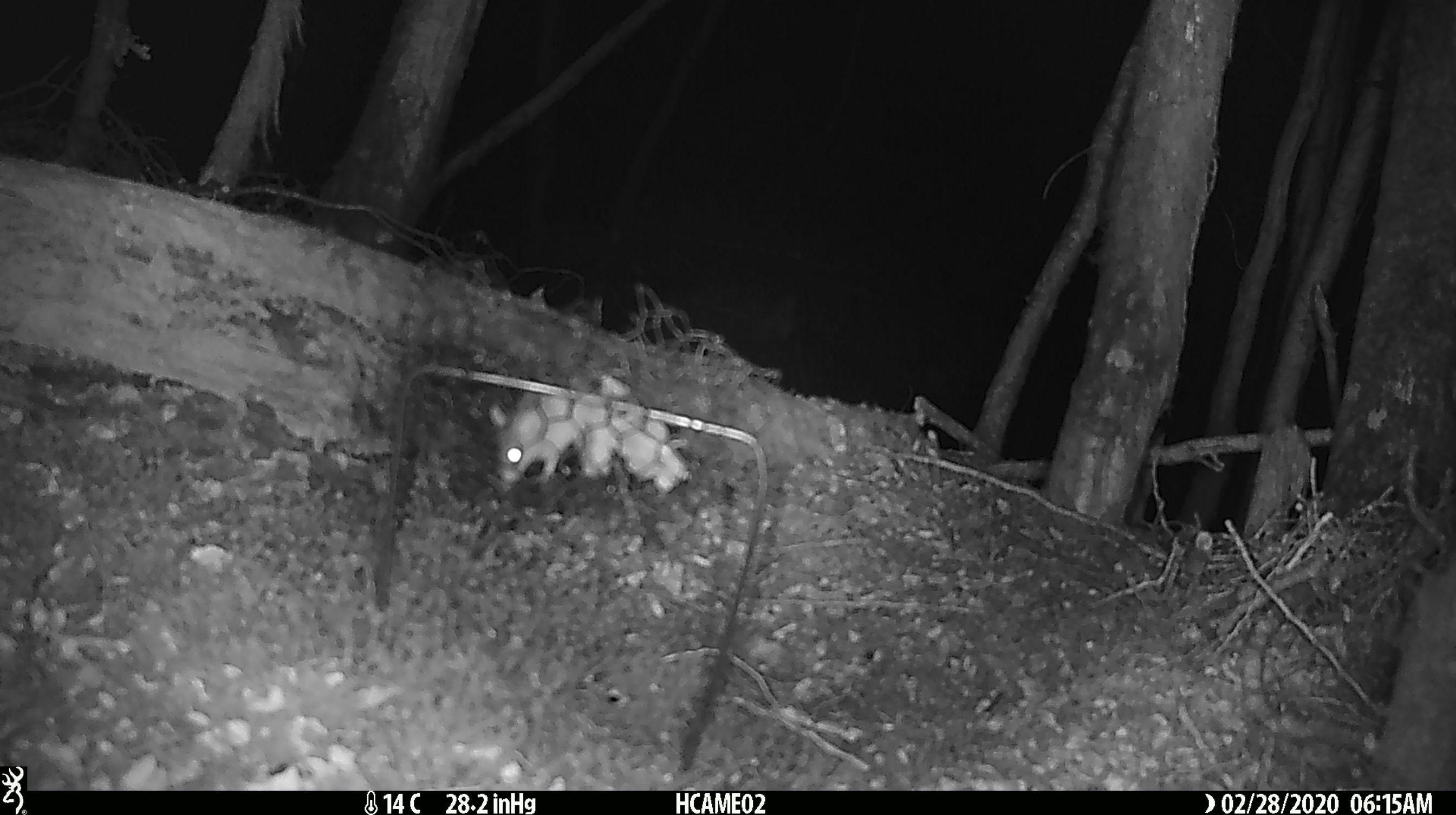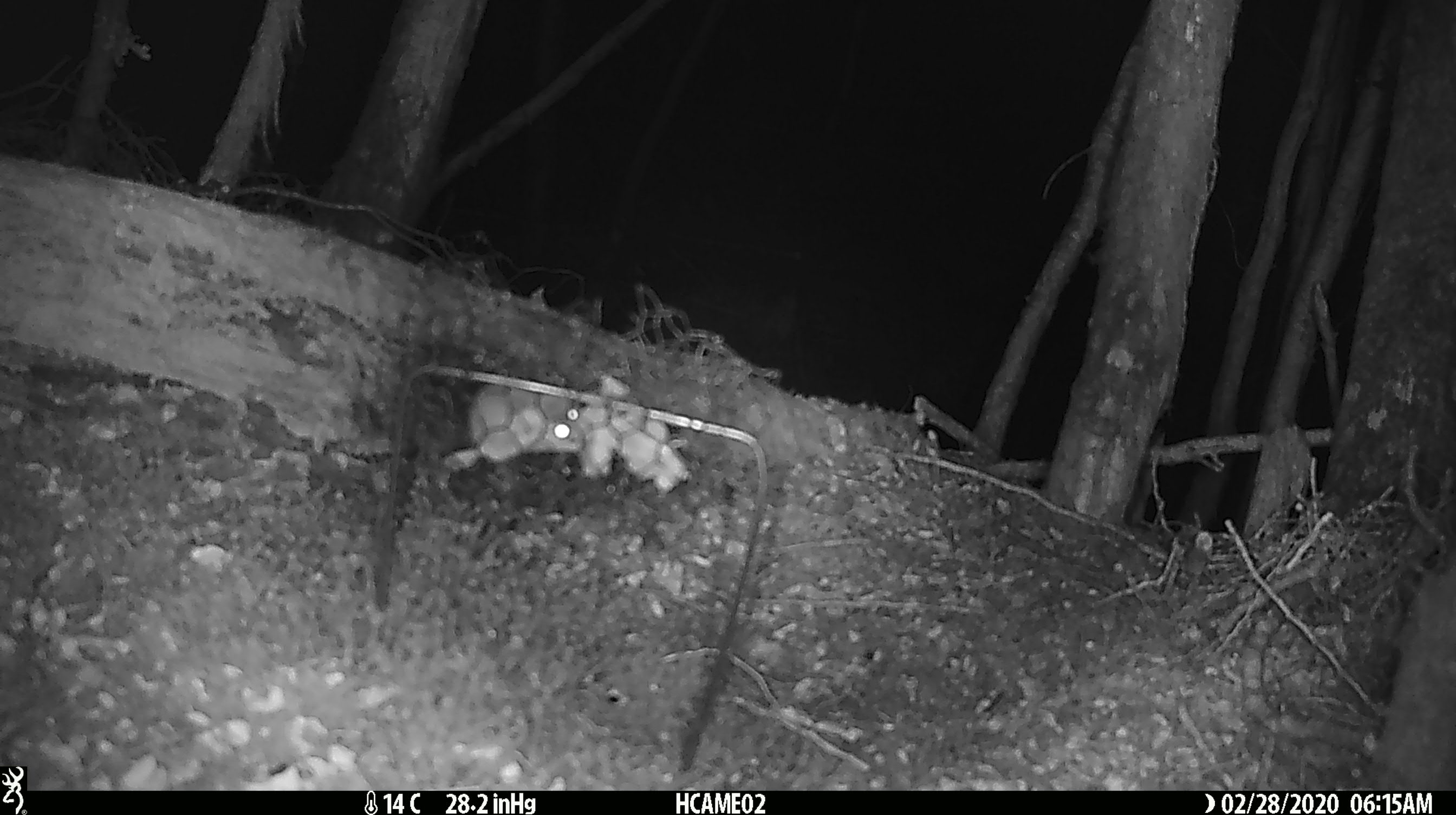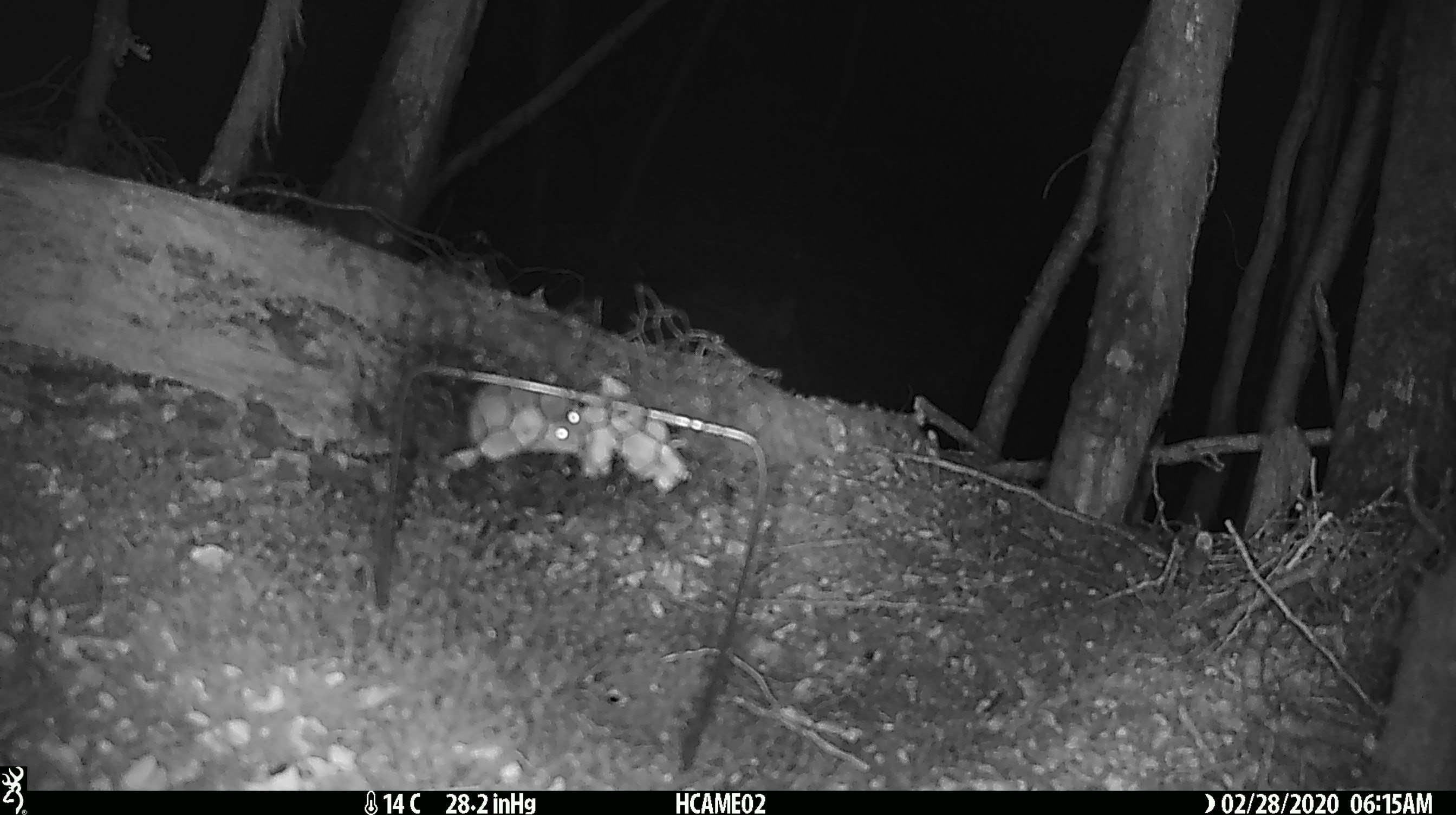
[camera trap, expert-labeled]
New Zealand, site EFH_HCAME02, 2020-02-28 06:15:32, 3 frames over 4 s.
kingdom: Animalia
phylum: Chordata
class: Mammalia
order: Rodentia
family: Muridae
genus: Mus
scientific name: Mus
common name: mouse